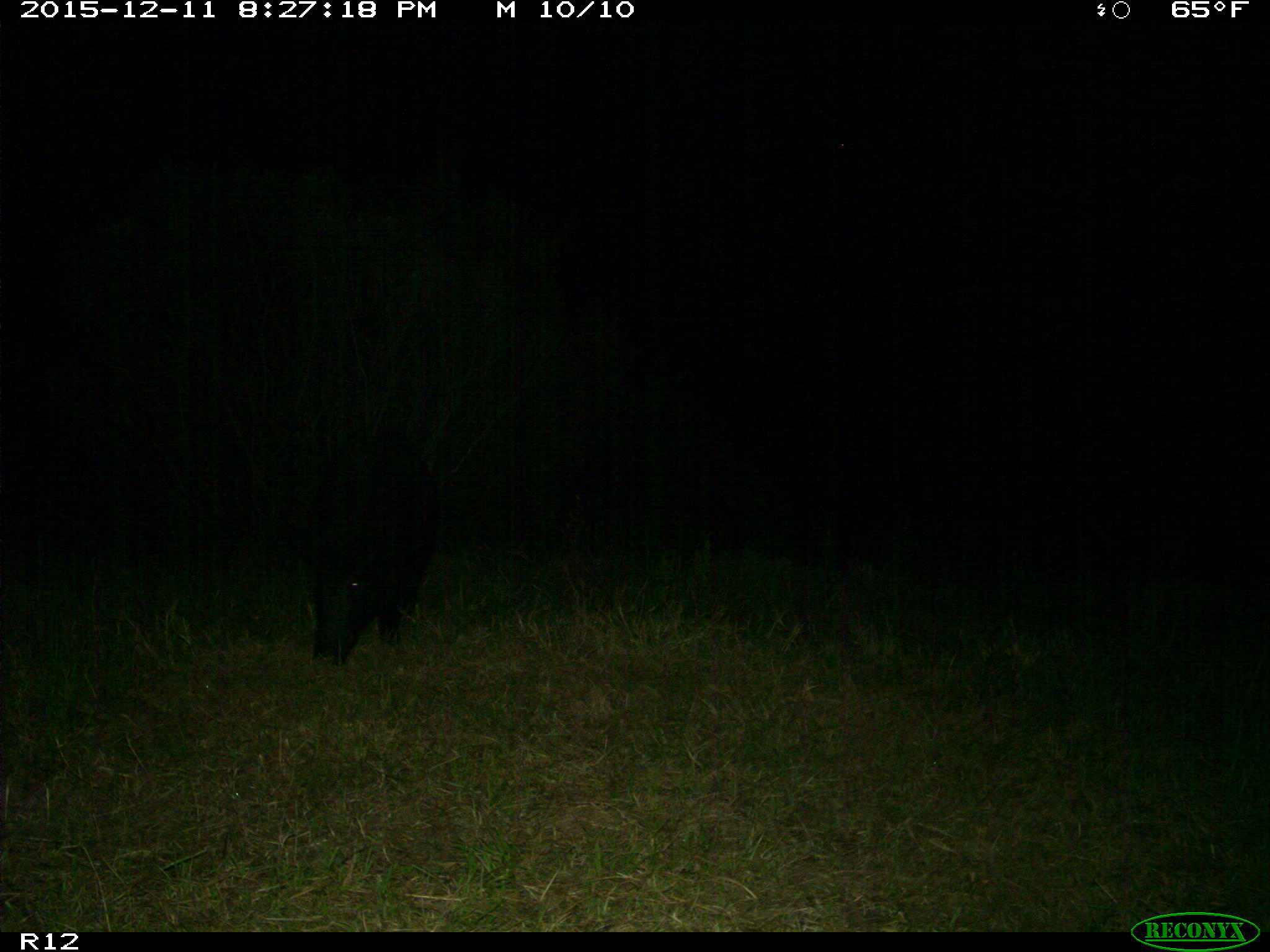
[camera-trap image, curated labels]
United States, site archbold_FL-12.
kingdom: Animalia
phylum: Chordata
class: Mammalia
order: Artiodactyla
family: Suidae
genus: Sus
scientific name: Sus scrofa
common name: wild boar